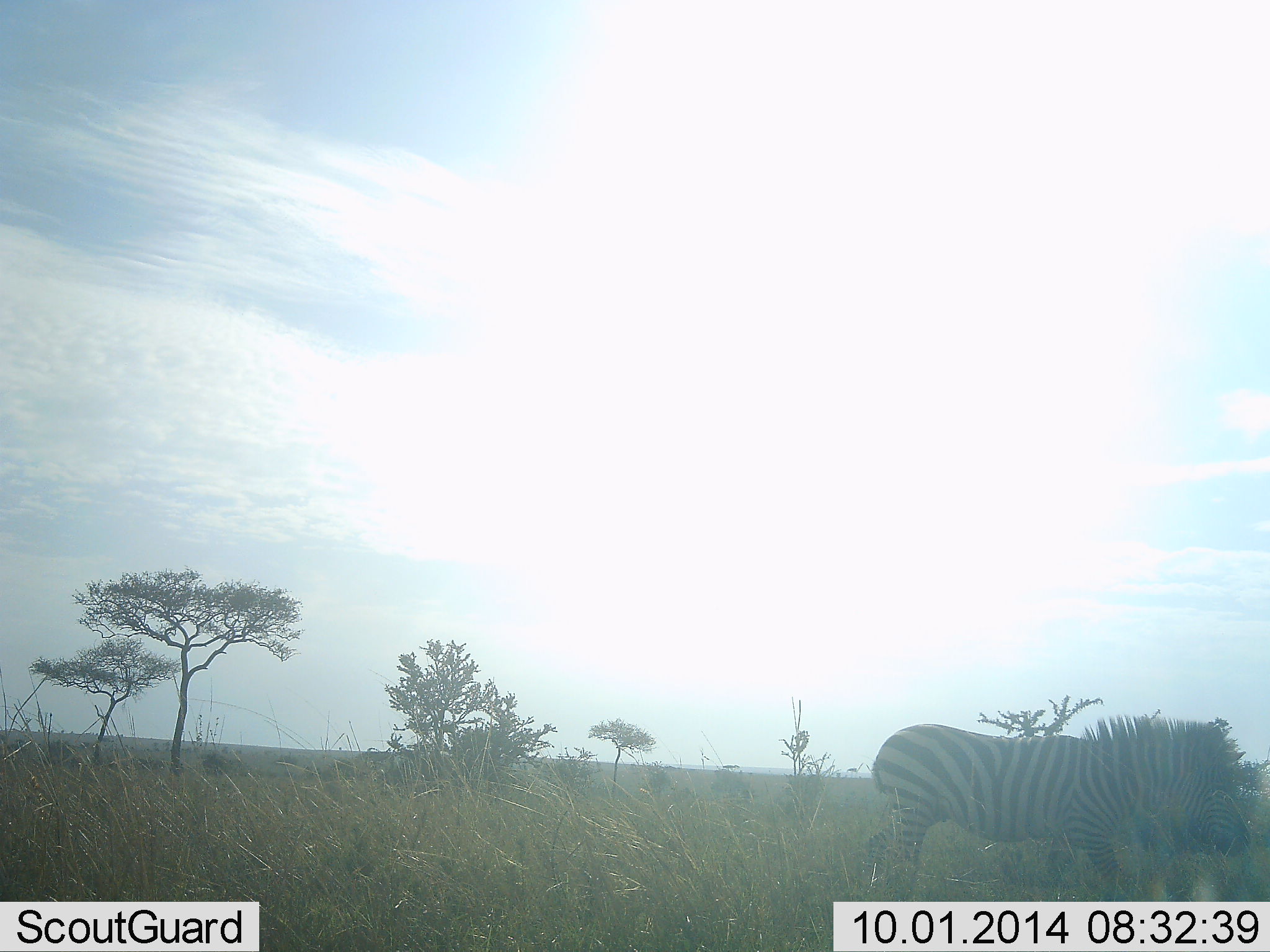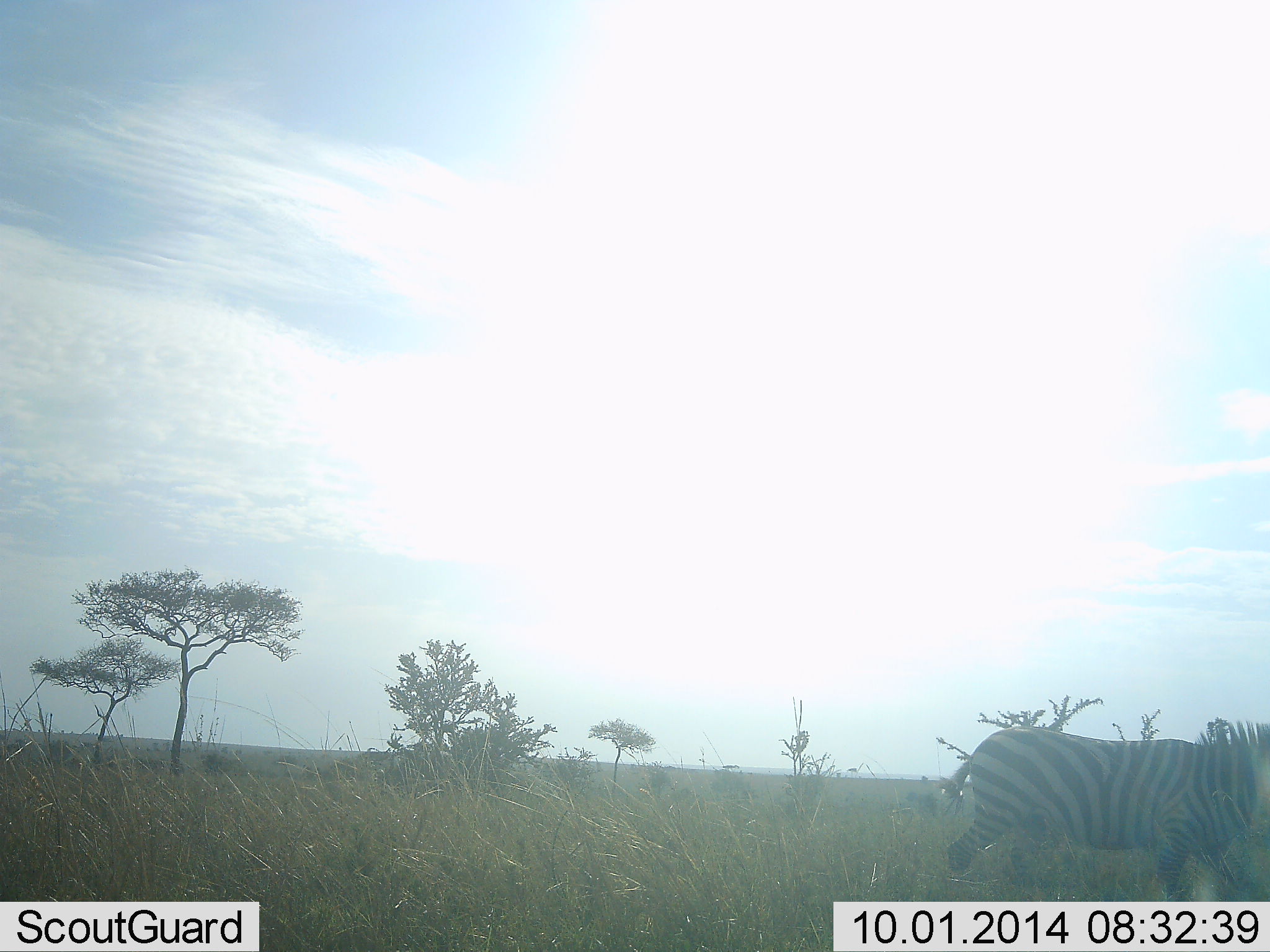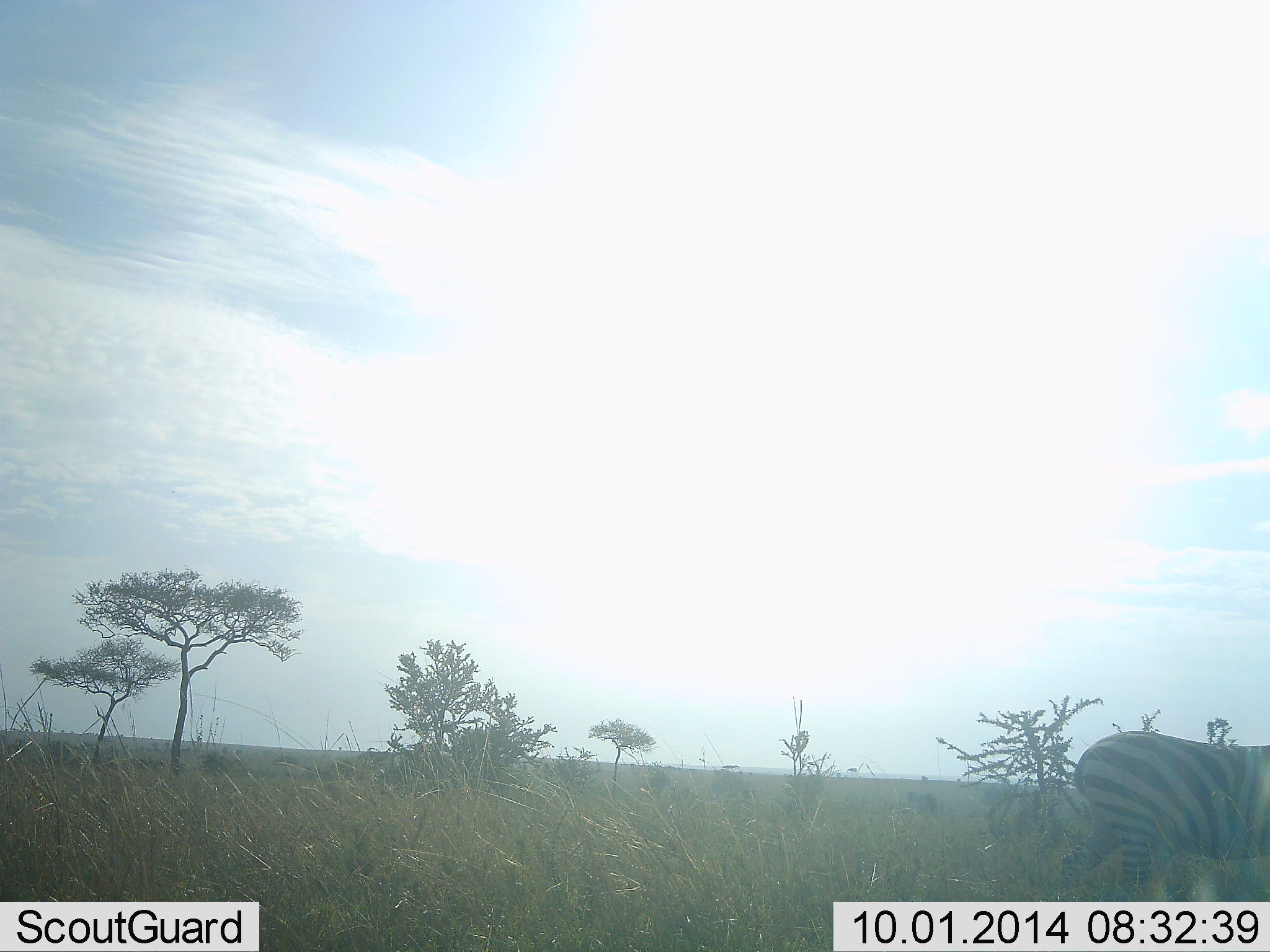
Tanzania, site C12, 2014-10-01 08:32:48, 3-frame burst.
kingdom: Animalia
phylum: Chordata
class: Mammalia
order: Perissodactyla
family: Equidae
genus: Equus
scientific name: Equus quagga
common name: plains zebra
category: zebra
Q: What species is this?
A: Zebra (plains zebra) (Equus quagga).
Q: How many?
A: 1.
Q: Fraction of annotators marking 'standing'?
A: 20%.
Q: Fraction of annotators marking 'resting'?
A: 0%.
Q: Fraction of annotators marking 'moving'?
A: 80%.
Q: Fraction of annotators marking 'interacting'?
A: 0%.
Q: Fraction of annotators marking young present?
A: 0%.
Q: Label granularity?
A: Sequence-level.